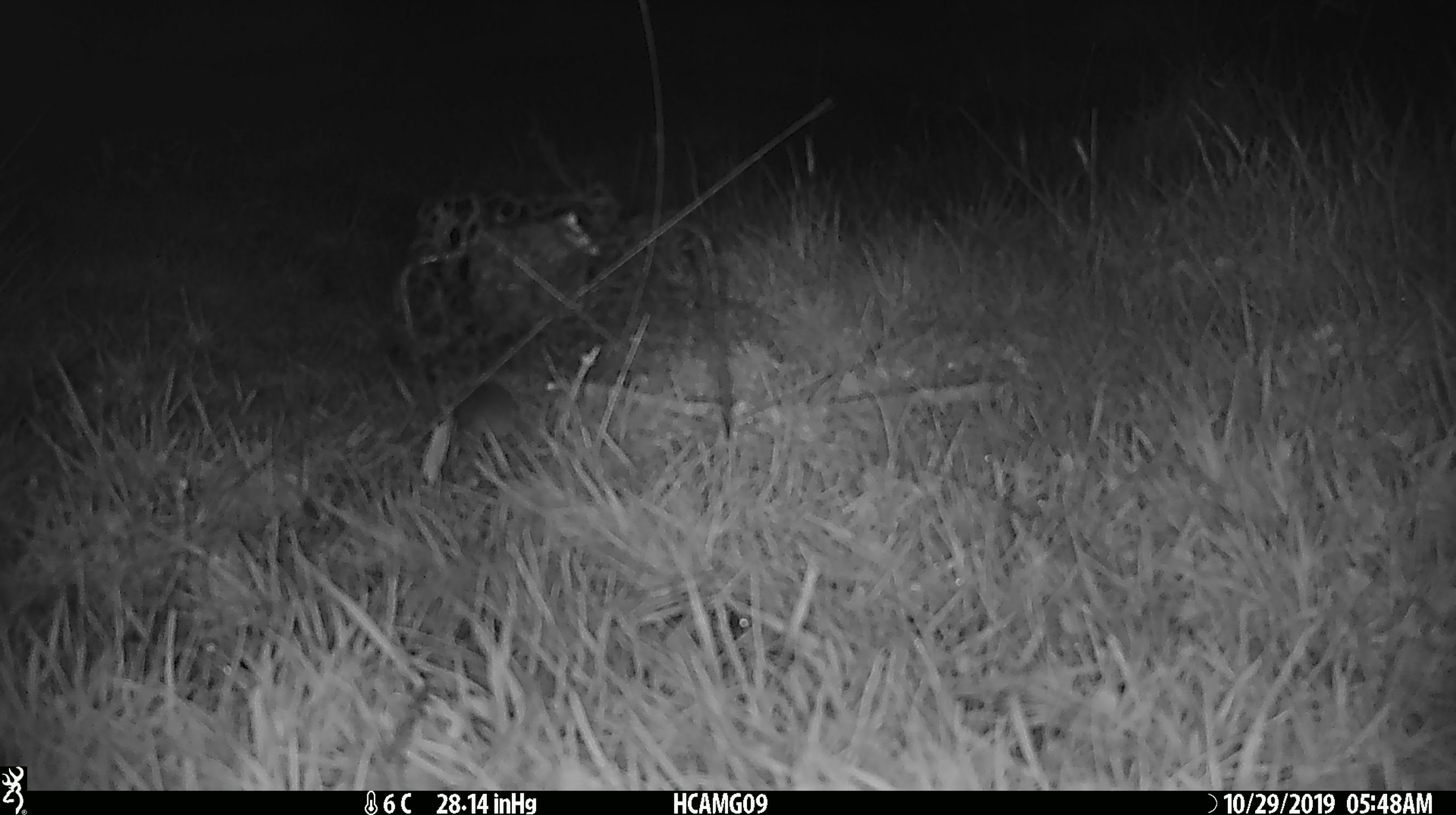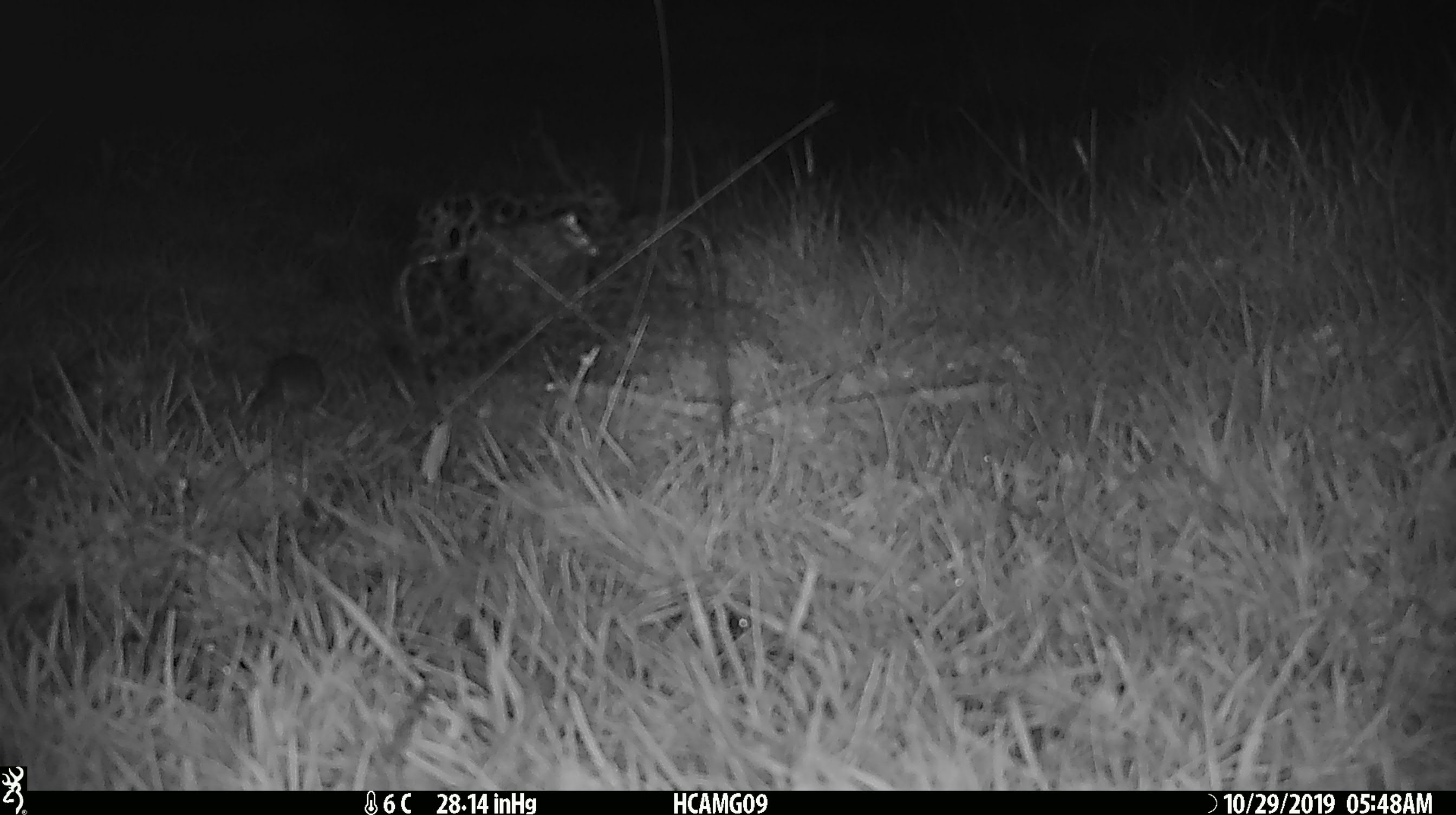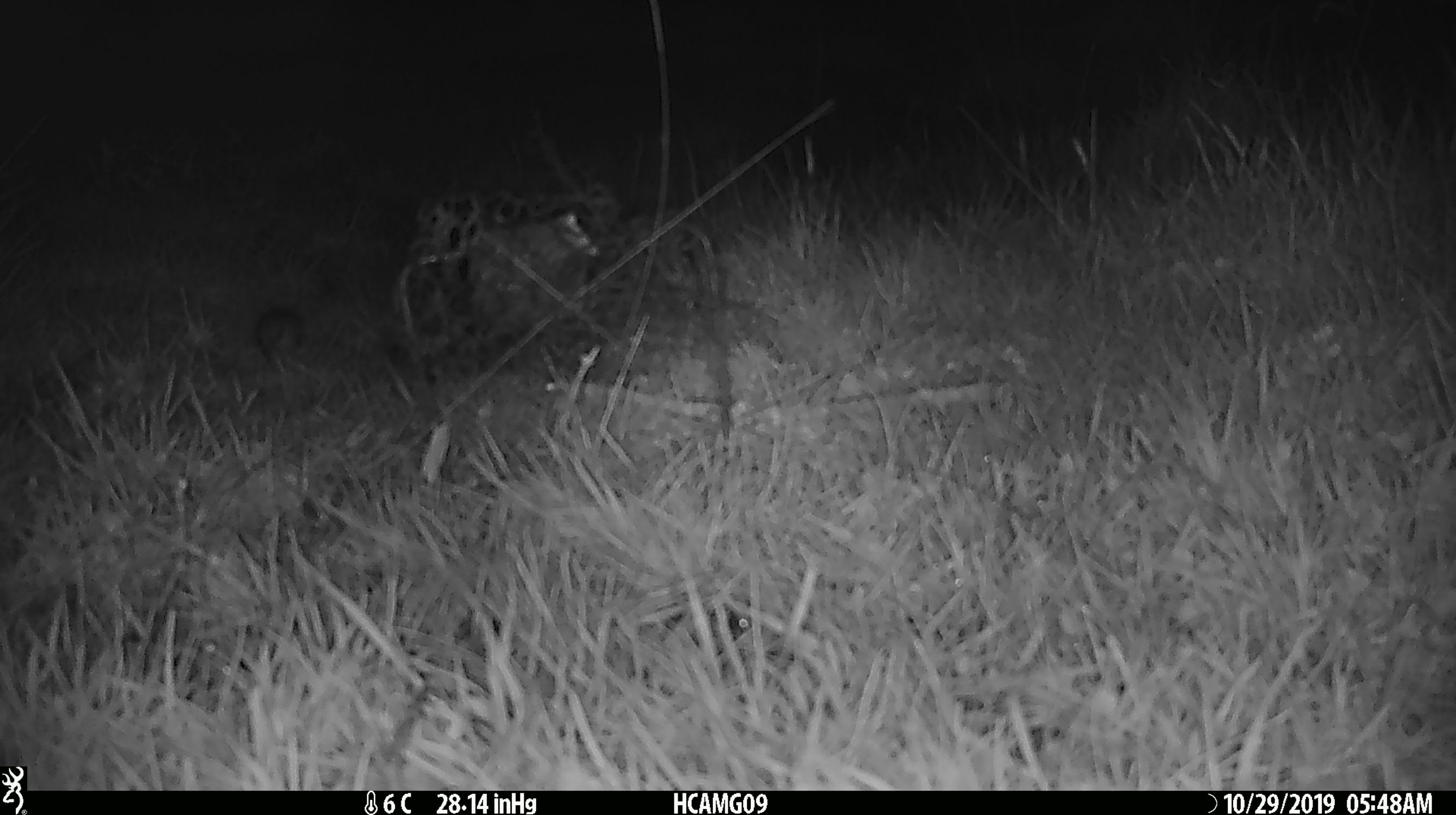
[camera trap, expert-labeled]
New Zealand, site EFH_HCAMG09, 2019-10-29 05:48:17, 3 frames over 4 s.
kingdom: Animalia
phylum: Chordata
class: Mammalia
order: Rodentia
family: Muridae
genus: Mus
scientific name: Mus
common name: mouse